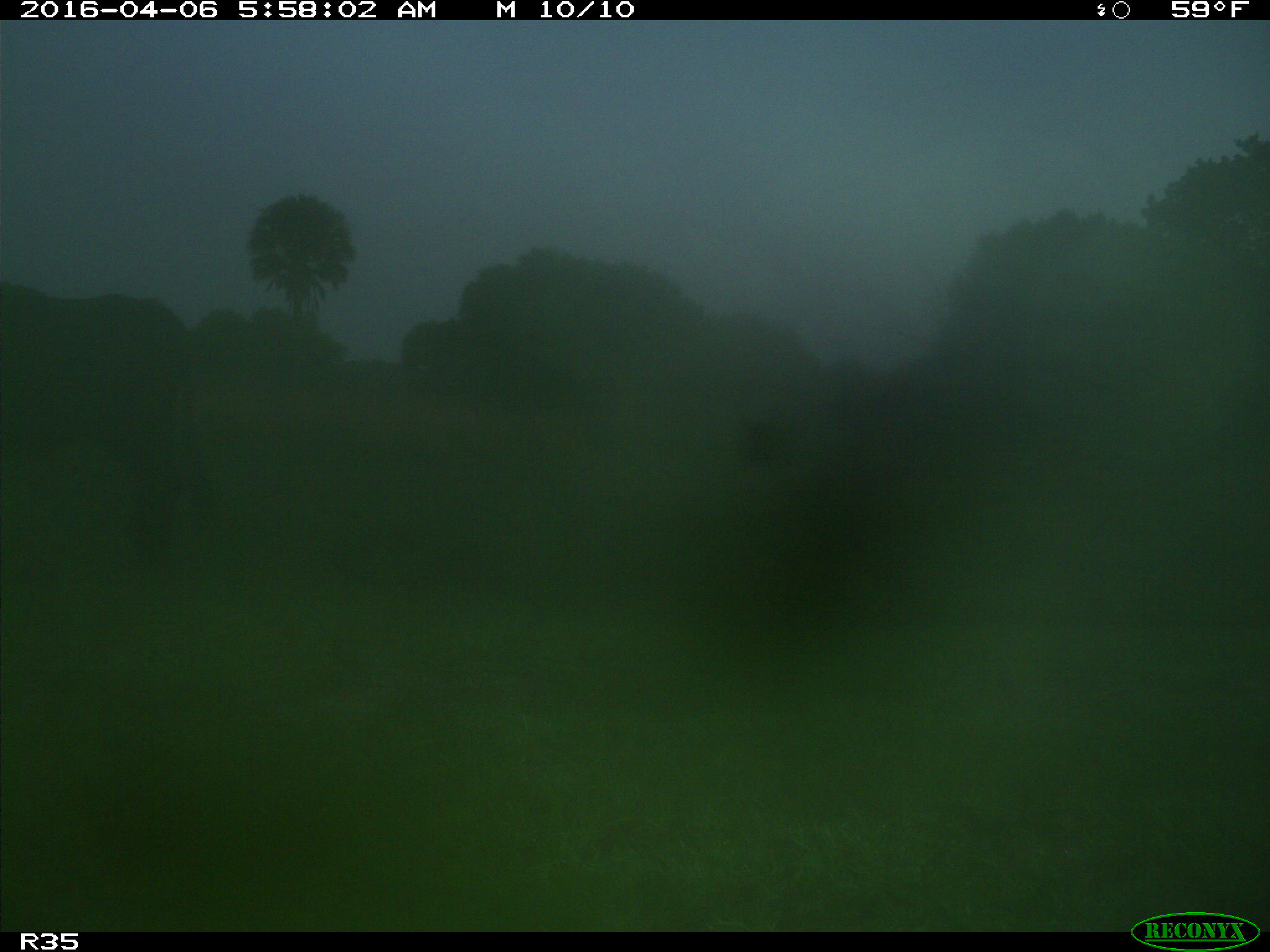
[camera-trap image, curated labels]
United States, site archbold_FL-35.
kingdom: Animalia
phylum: Chordata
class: Mammalia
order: Artiodactyla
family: Bovidae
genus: Bos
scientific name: Bos taurus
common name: domestic cow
Bos taurus (domestic cow).